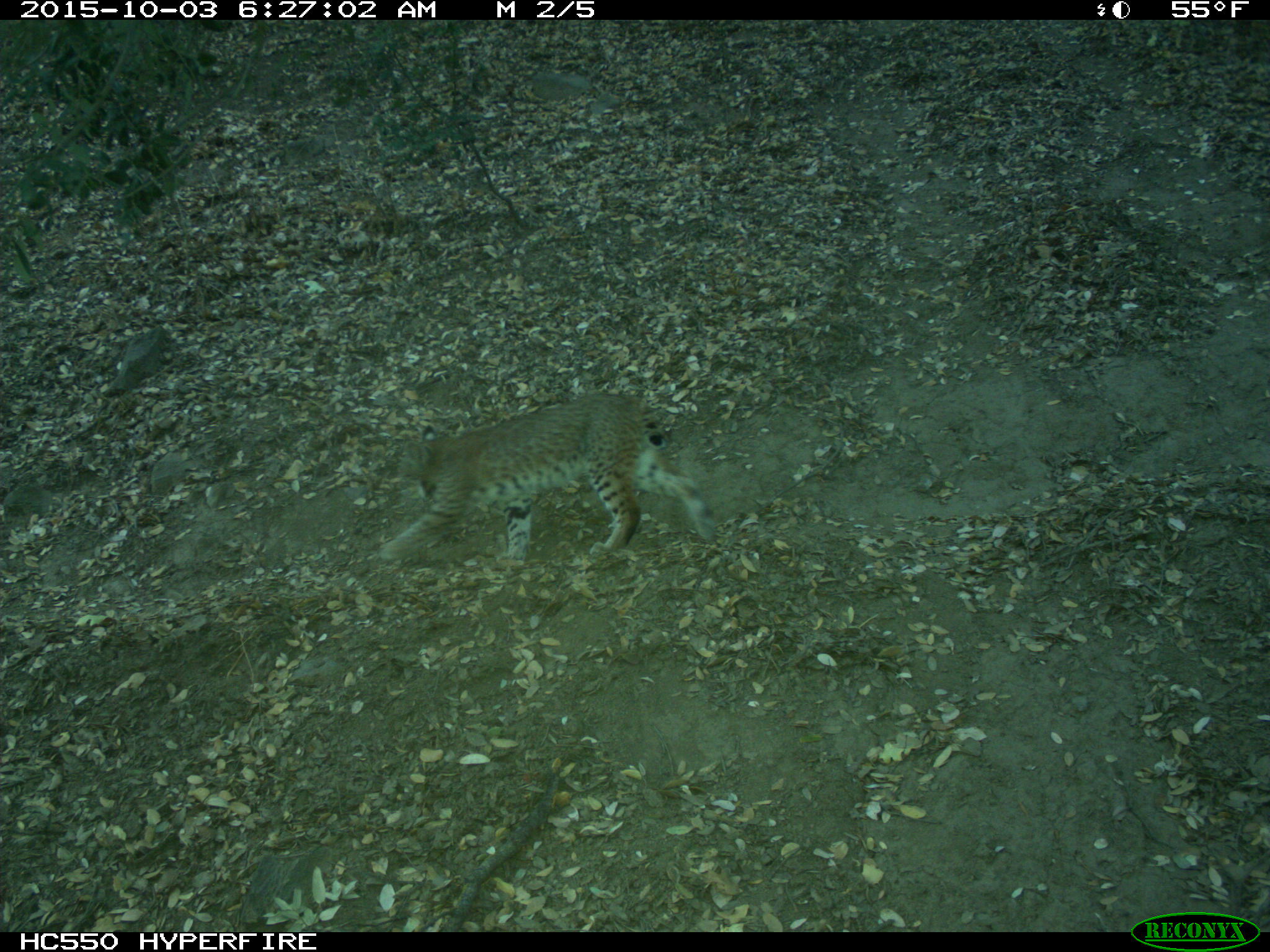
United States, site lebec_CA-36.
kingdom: Animalia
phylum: Chordata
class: Mammalia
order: Carnivora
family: Felidae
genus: Lynx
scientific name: Lynx rufus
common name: bobcat